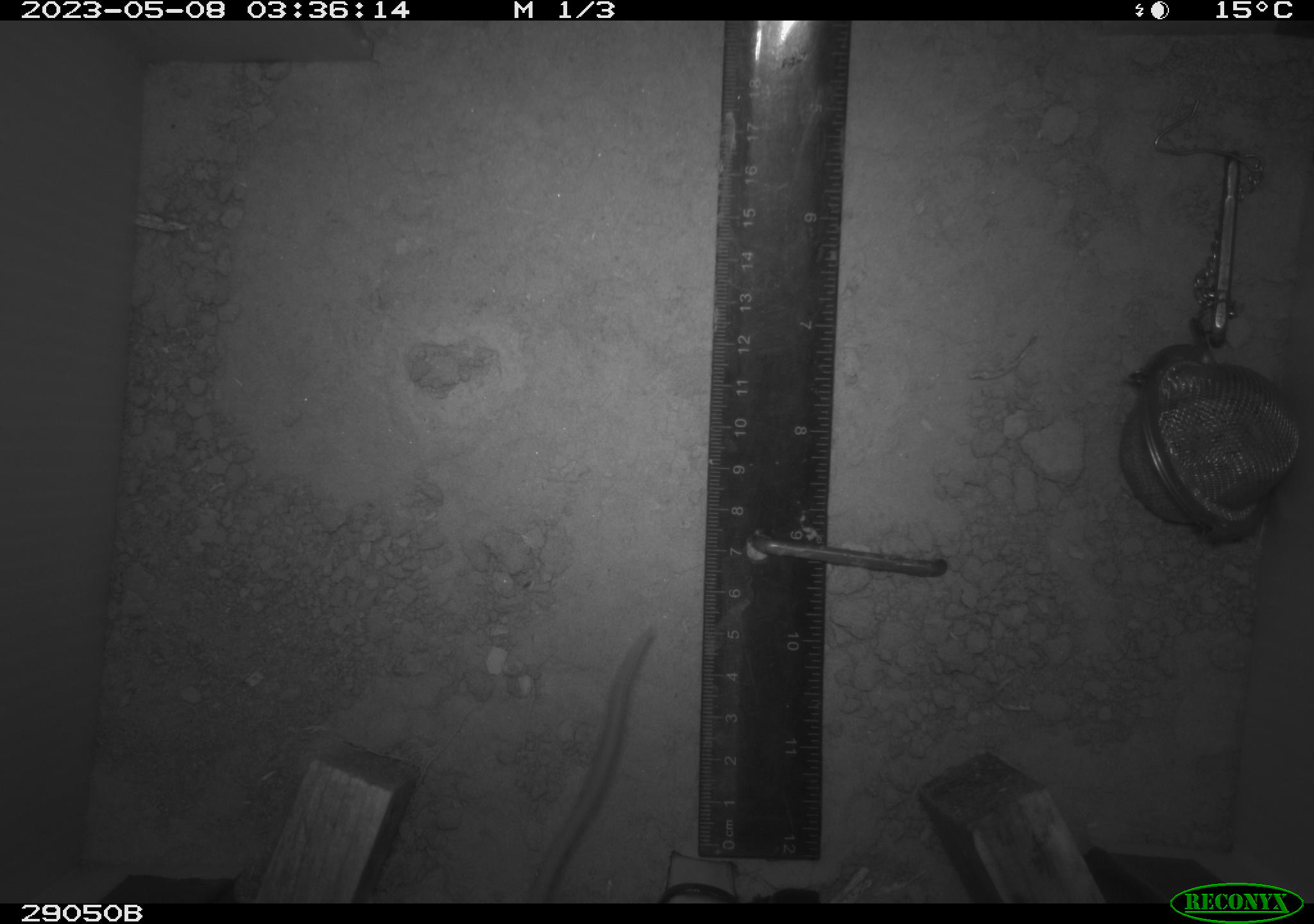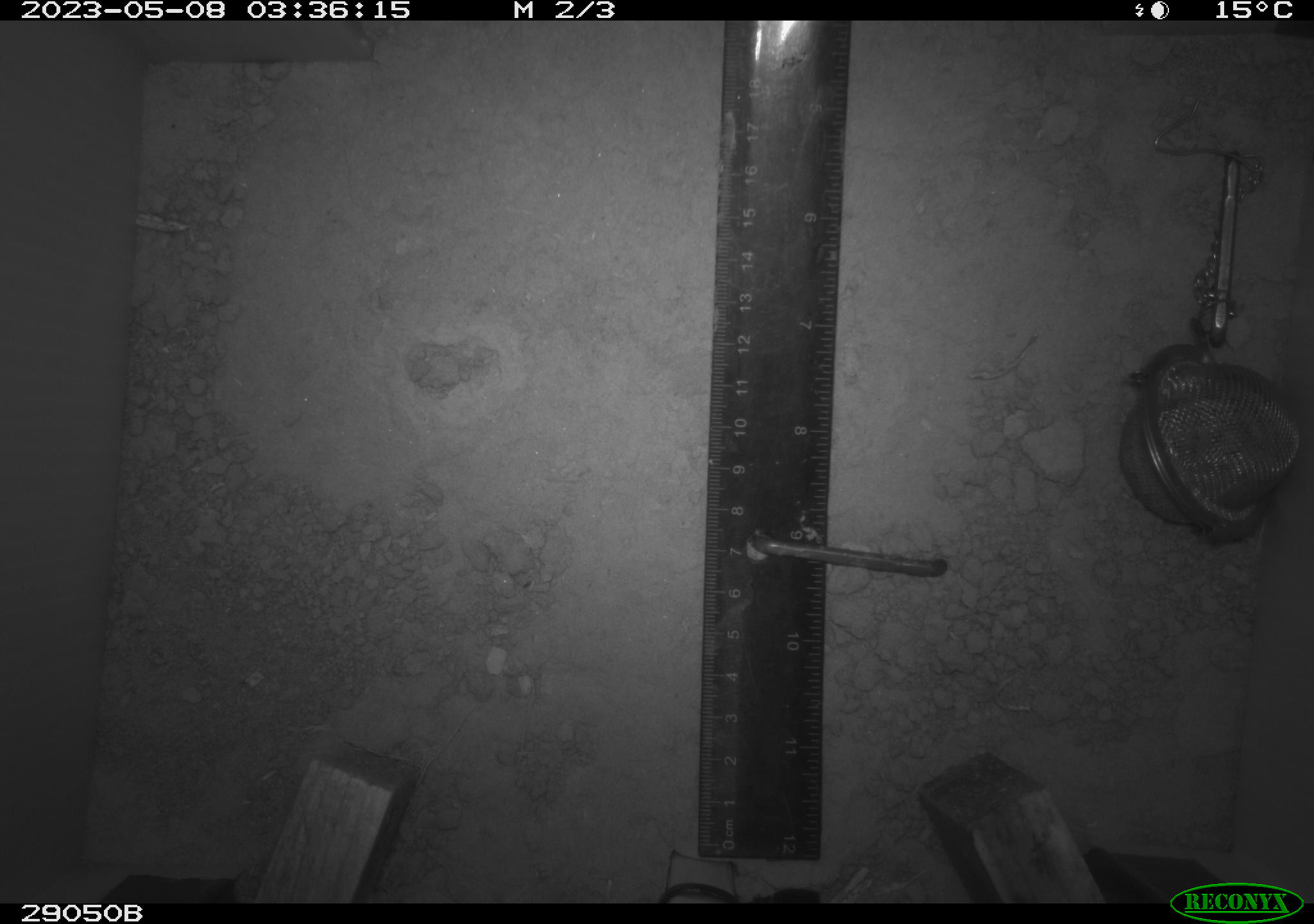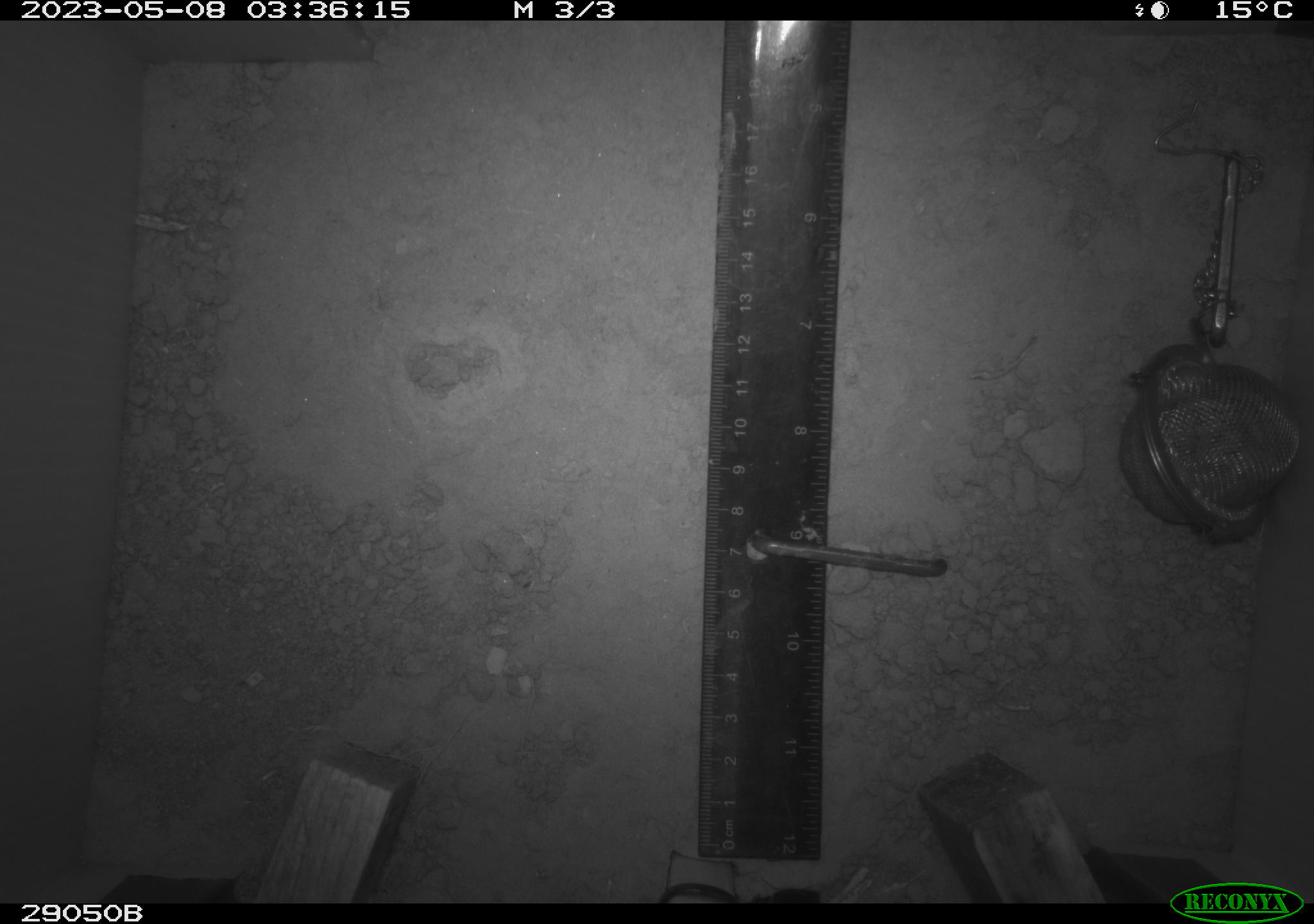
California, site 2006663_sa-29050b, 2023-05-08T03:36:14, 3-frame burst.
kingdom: Animalia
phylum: Chordata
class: Mammalia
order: Rodentia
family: Cricetidae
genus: Peromyscus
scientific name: Peromyscus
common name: deer mice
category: peromyscus species